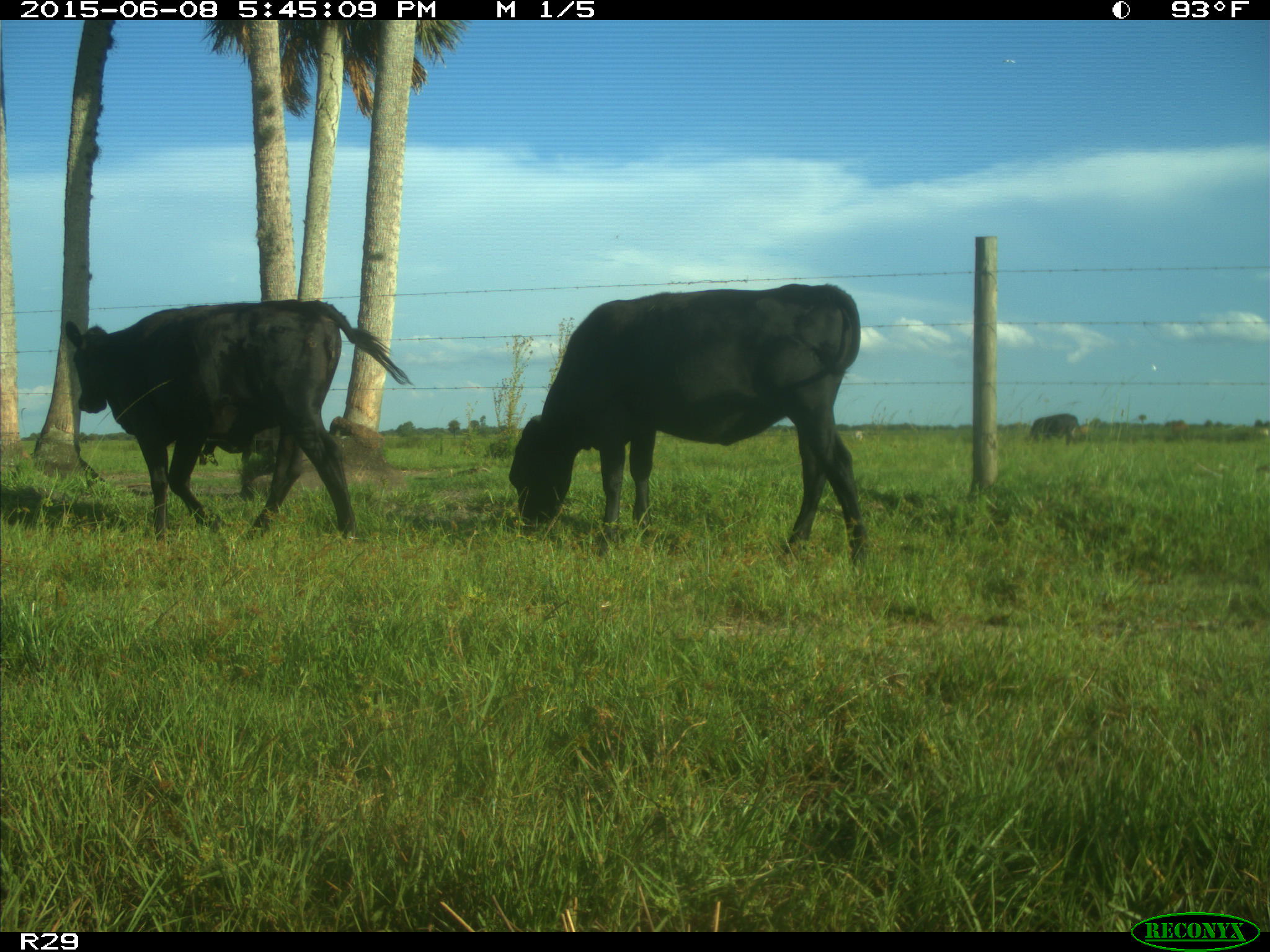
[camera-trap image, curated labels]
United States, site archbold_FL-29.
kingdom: Animalia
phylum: Chordata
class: Mammalia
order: Artiodactyla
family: Bovidae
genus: Bos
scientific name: Bos taurus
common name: domestic cow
Bos taurus (domestic cow).